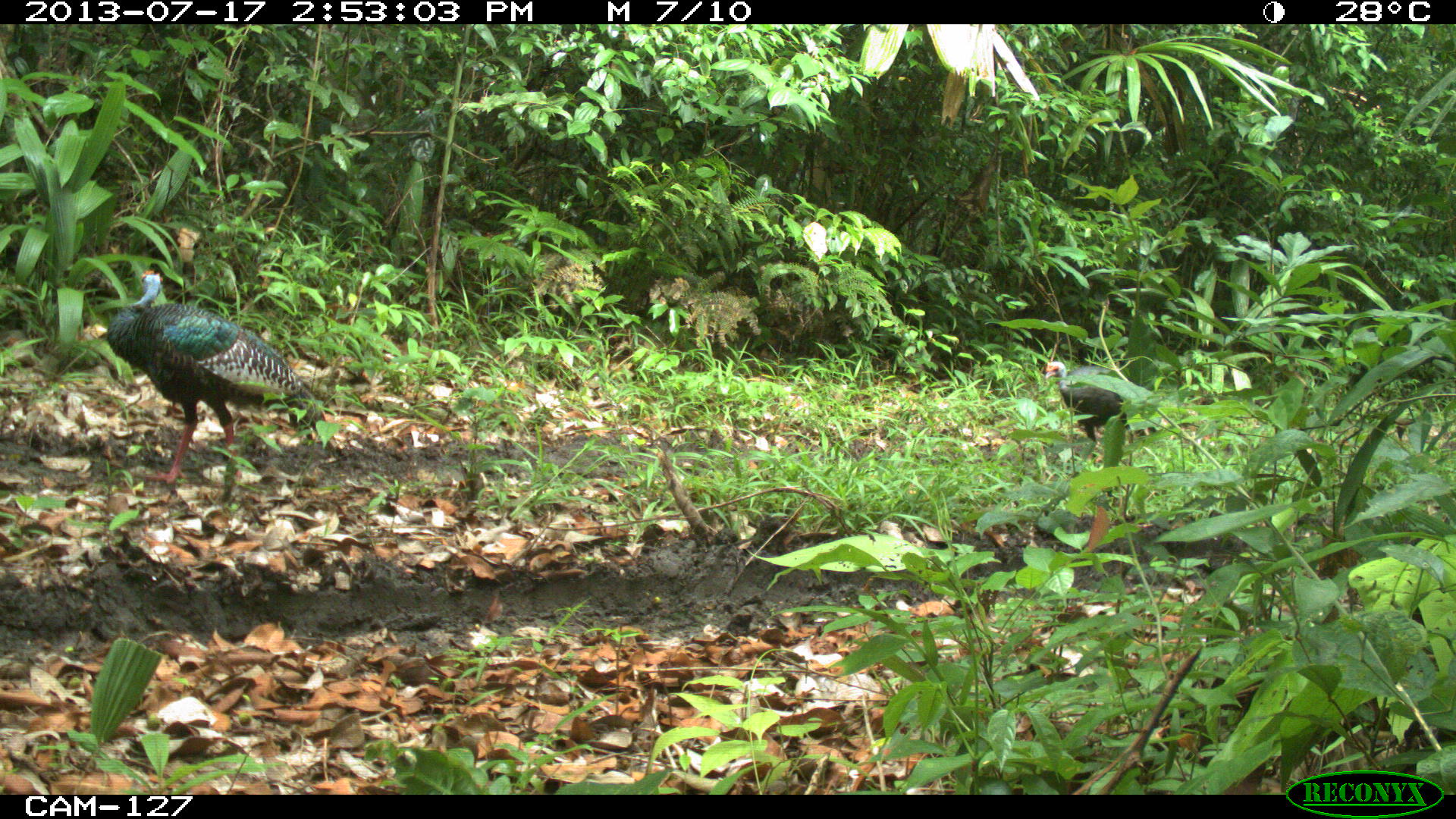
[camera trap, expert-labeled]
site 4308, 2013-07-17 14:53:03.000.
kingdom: Animalia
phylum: Chordata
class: Aves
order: Galliformes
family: Phasianidae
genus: Meleagris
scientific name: Meleagris ocellata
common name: ocellated turkey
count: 6